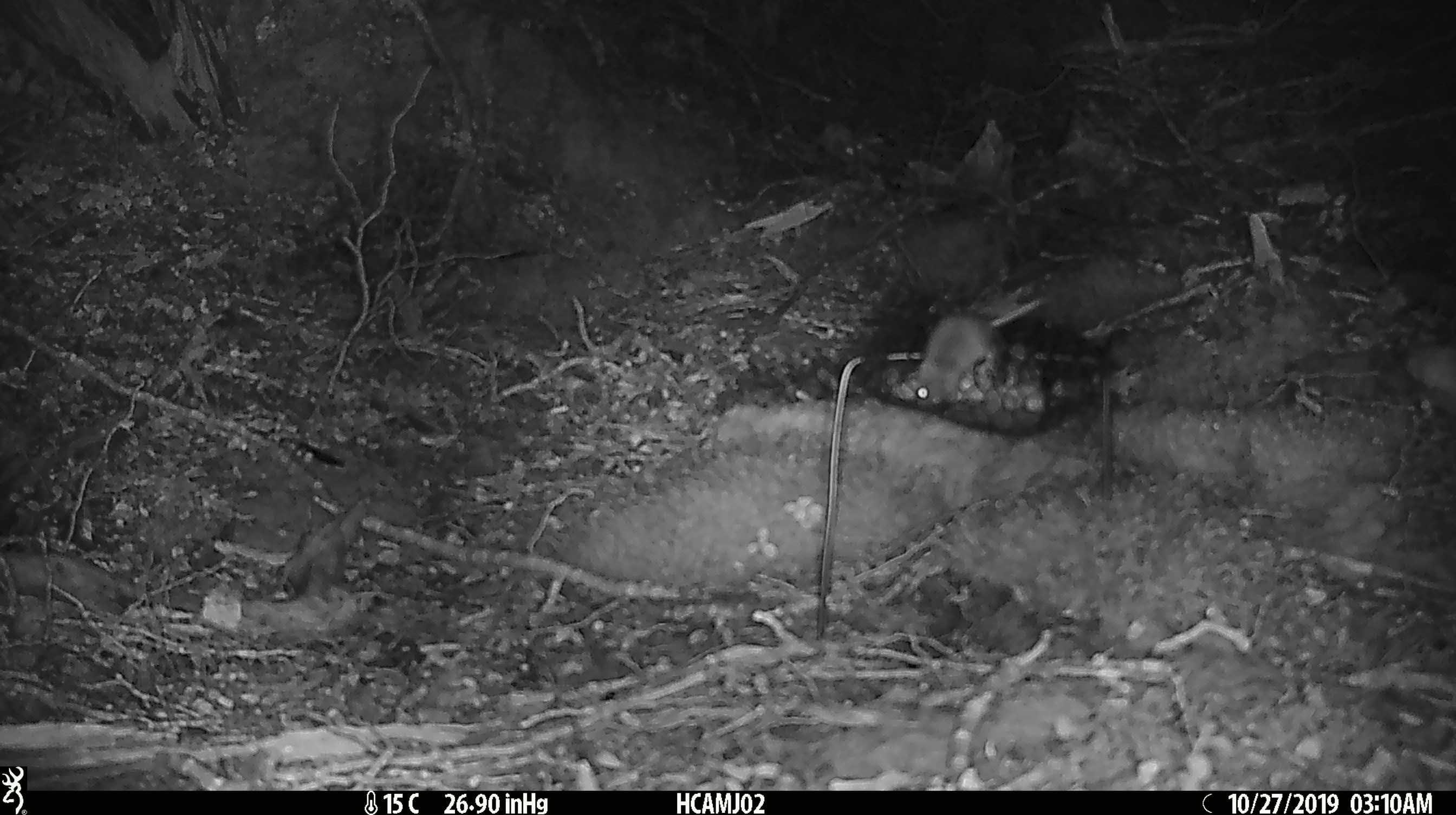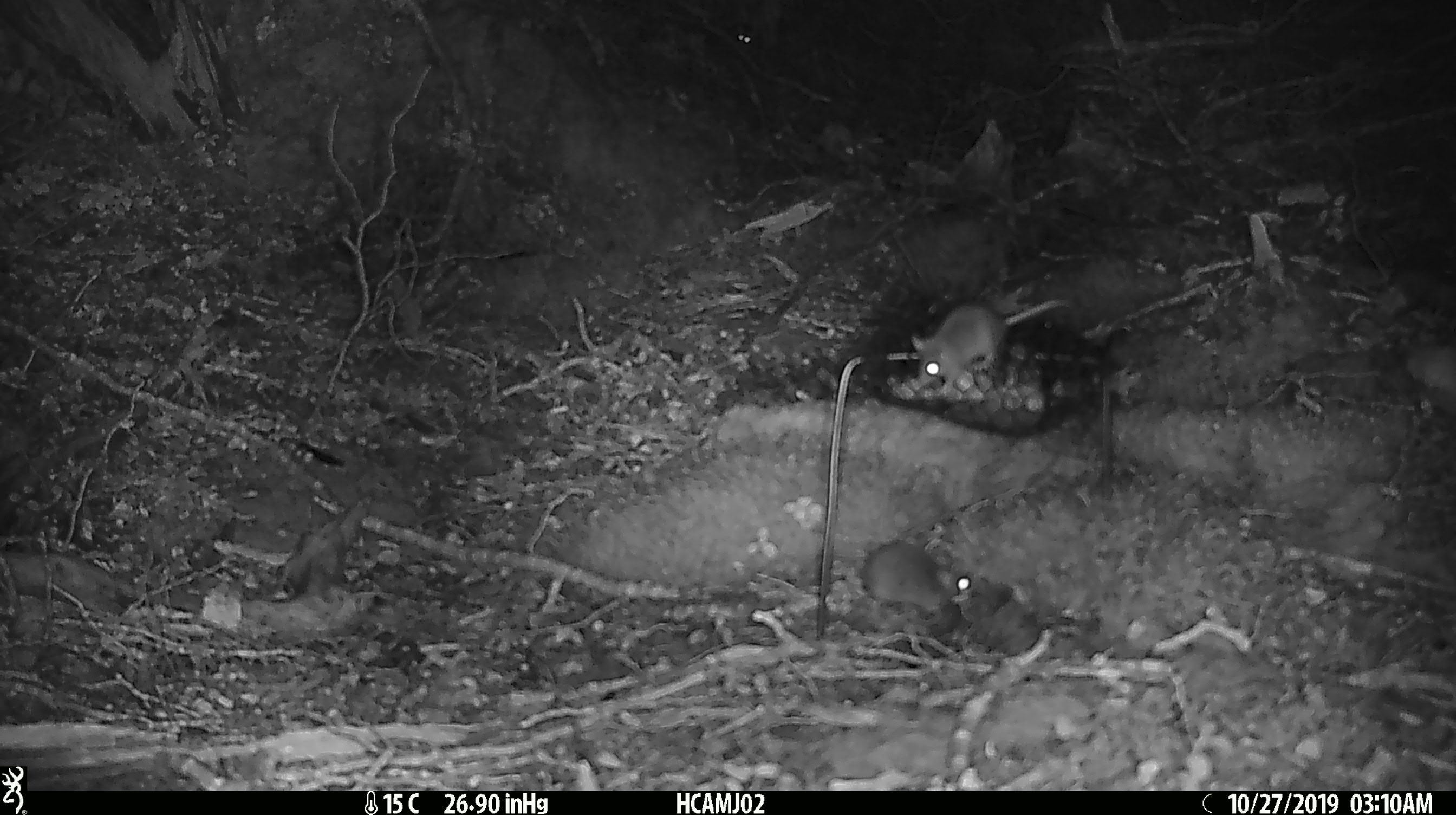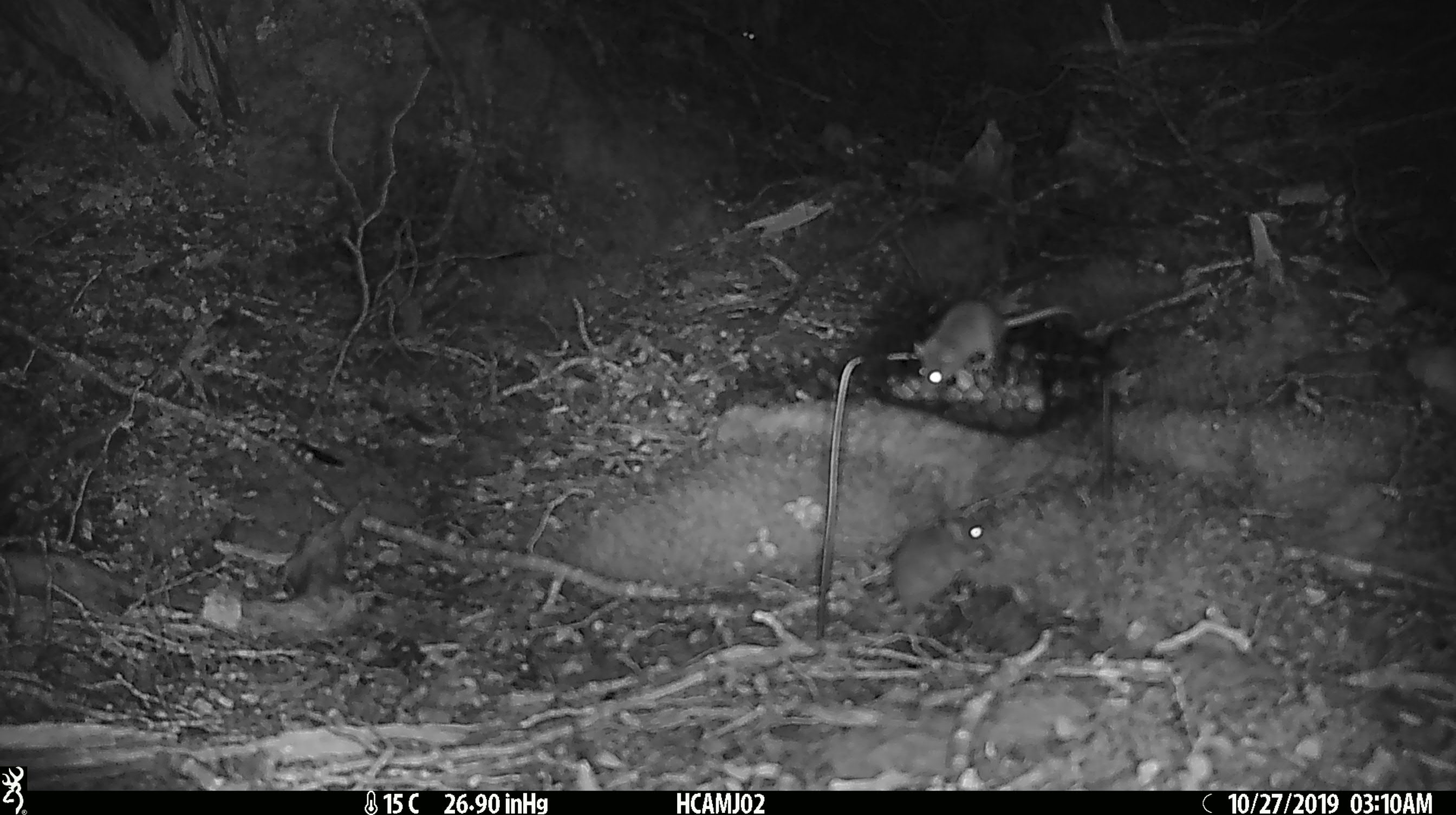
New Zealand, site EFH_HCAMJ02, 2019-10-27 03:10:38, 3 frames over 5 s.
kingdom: Animalia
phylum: Chordata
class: Mammalia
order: Rodentia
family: Muridae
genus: Mus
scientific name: Mus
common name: mouse